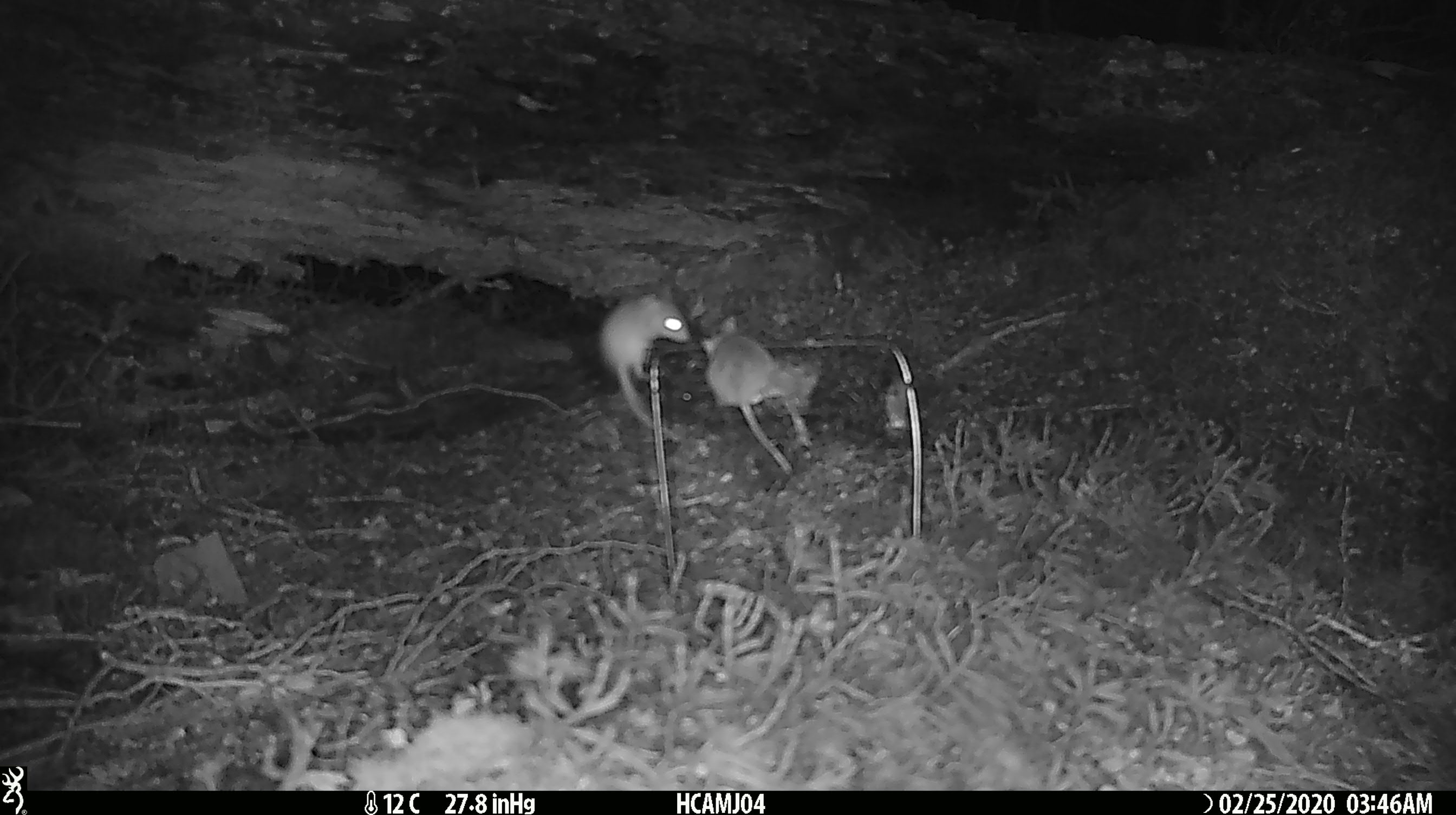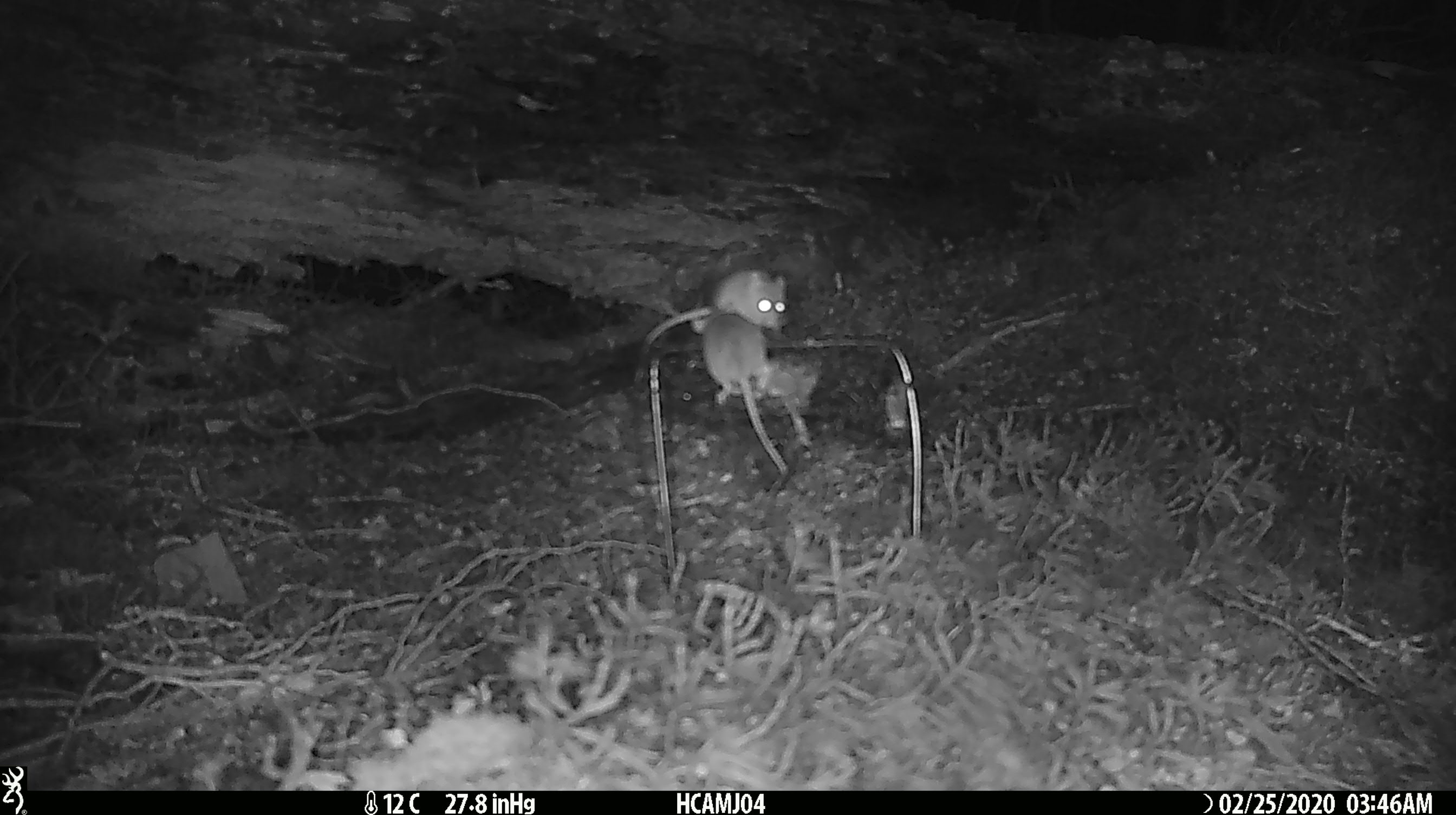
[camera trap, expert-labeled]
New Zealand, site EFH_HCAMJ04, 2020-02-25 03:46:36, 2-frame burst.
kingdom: Animalia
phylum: Chordata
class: Mammalia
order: Rodentia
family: Muridae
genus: Mus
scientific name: Mus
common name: mouse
Mouse (Mus).